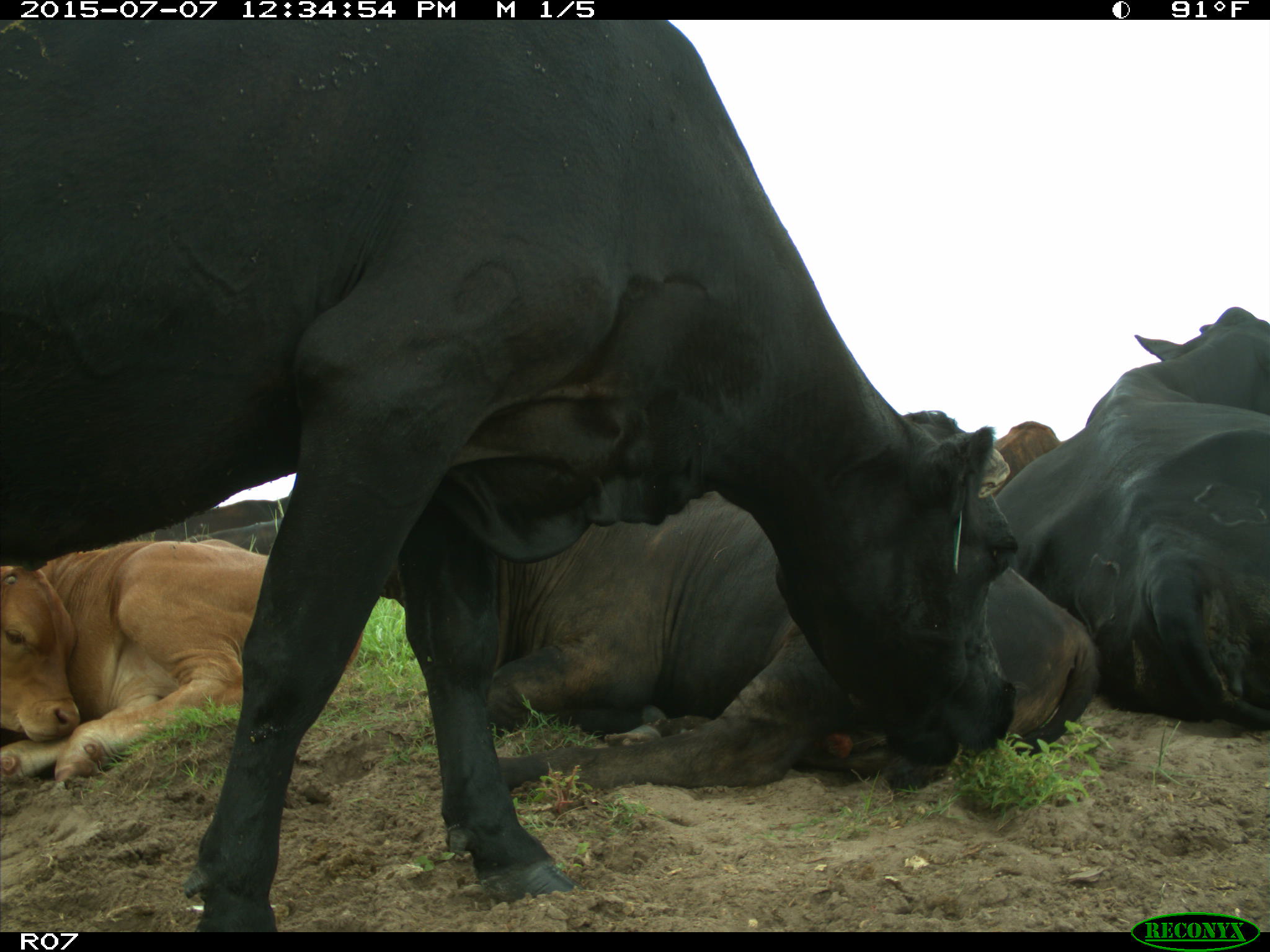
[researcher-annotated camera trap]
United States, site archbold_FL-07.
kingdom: Animalia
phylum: Chordata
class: Mammalia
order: Artiodactyla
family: Bovidae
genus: Bos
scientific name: Bos taurus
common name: domestic cow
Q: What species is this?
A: Bos taurus (domestic cow).